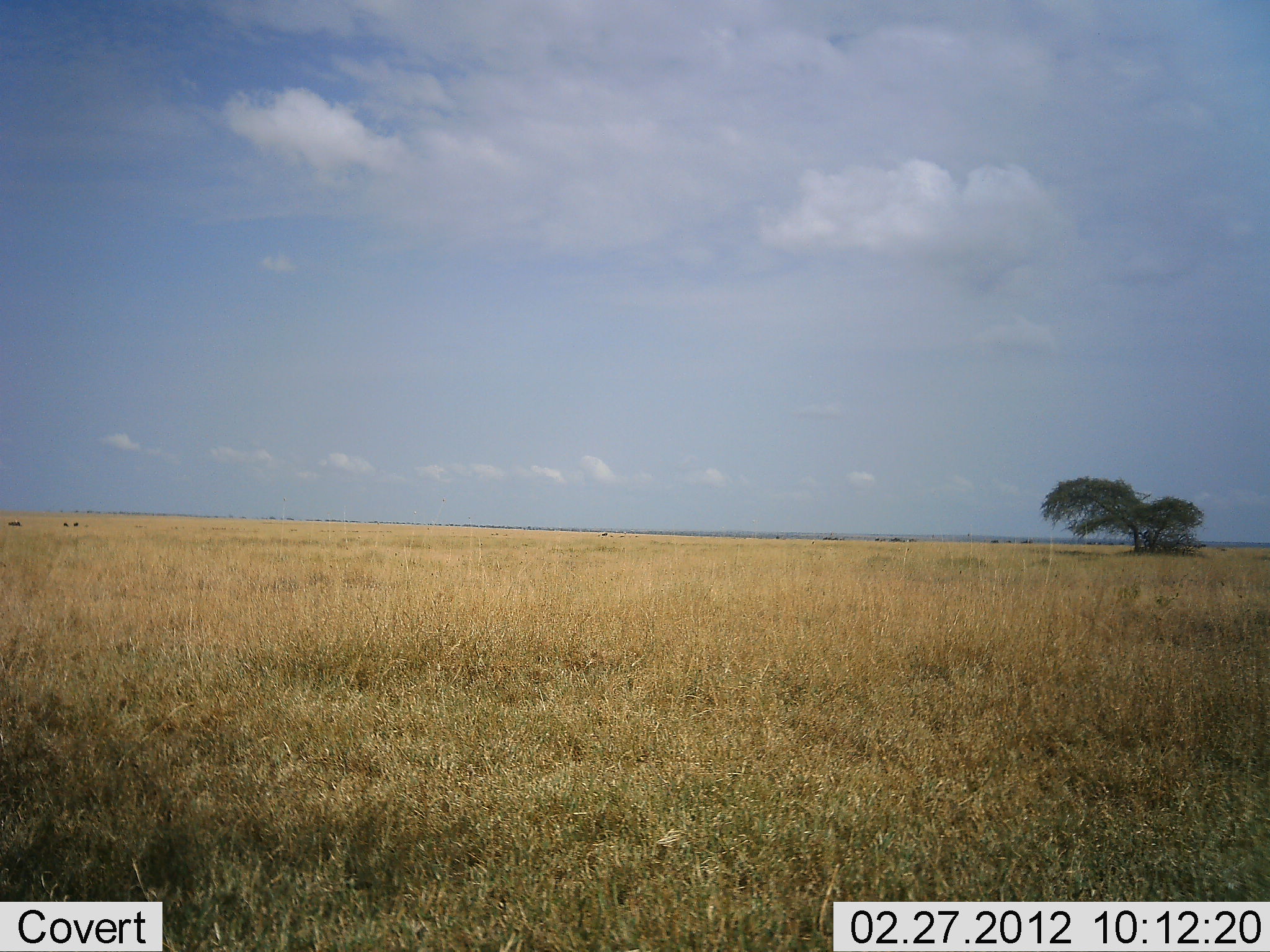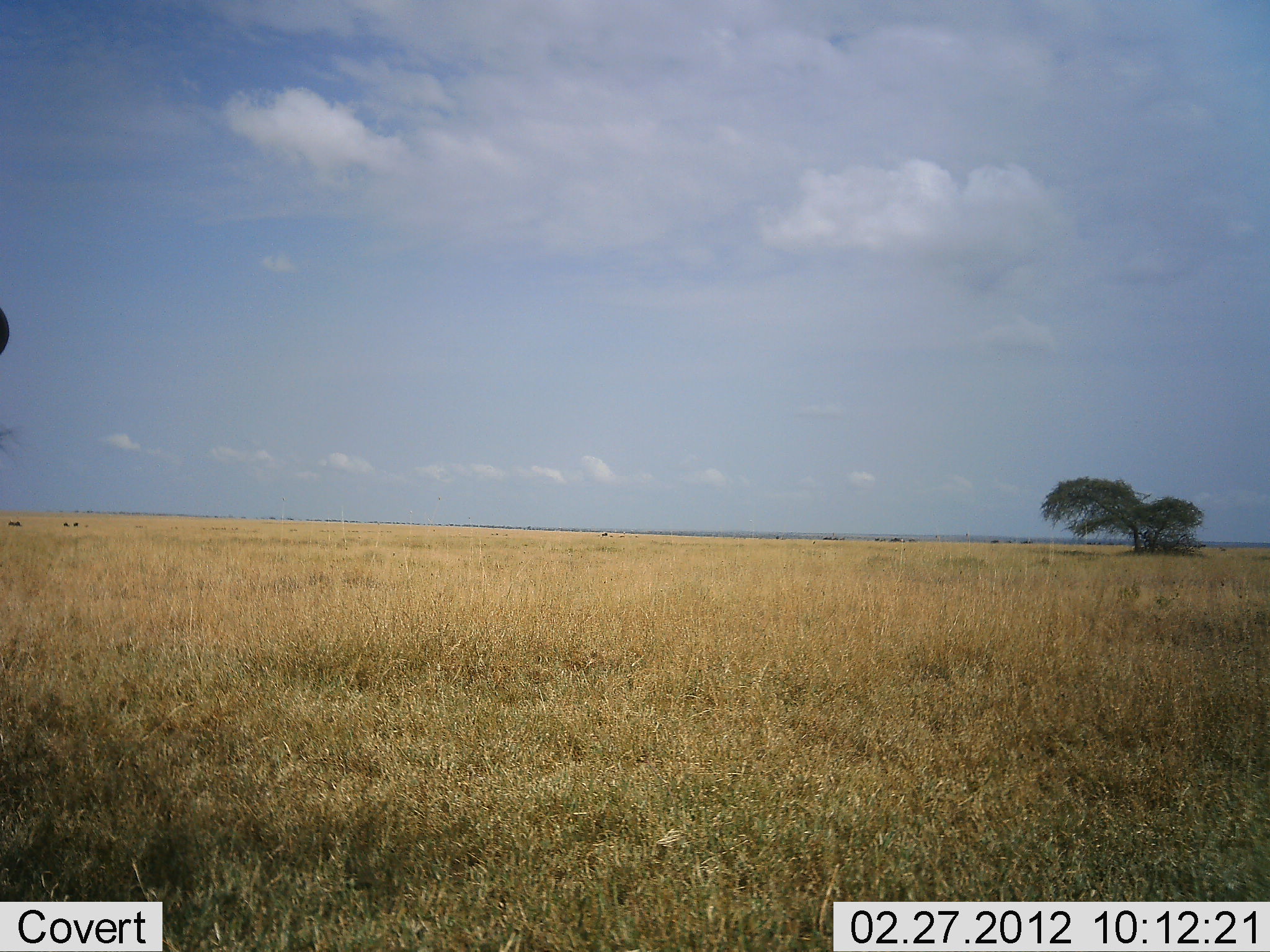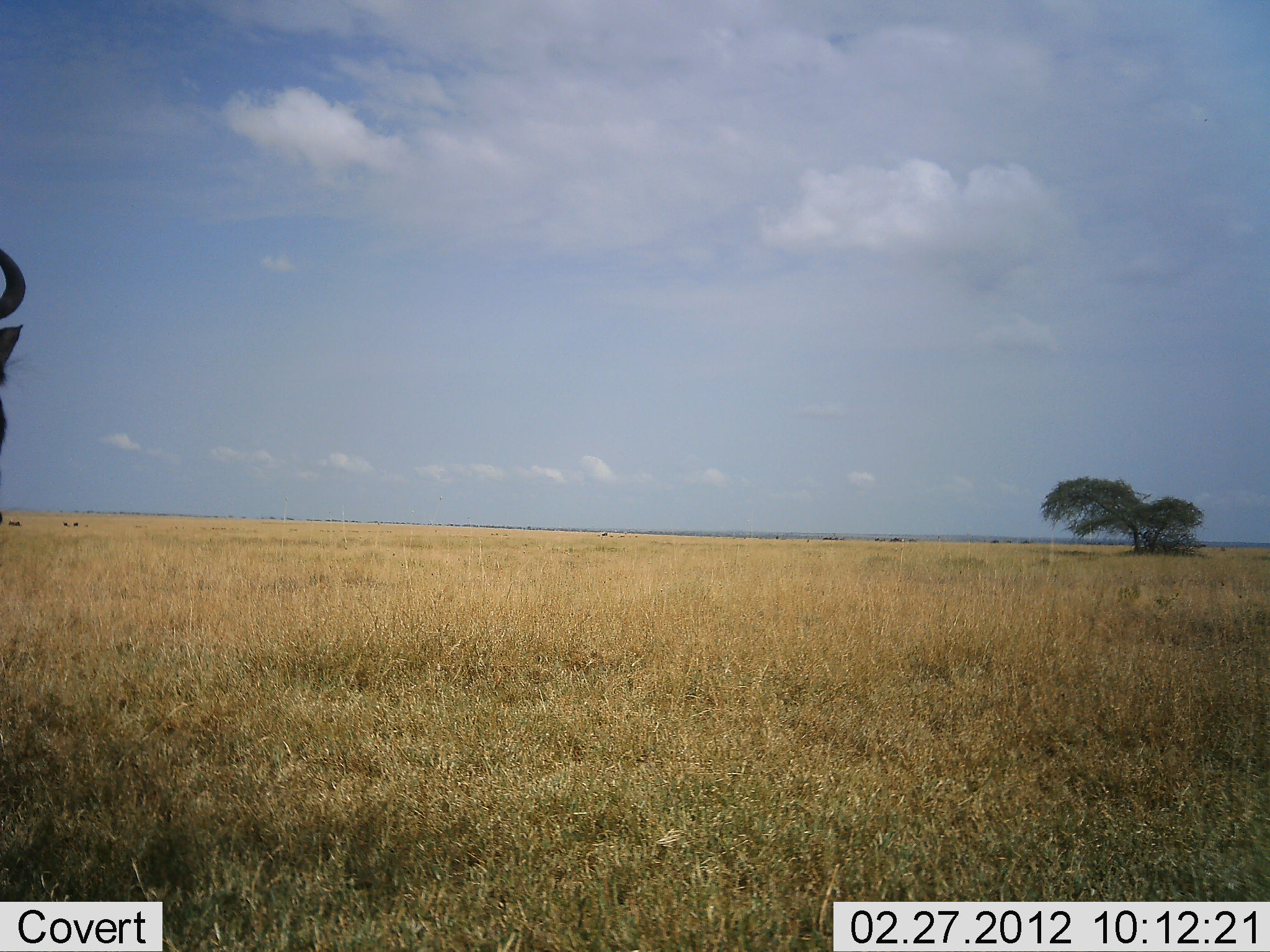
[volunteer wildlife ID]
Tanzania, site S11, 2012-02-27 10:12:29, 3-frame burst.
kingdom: Animalia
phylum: Chordata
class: Mammalia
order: Artiodactyla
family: Bovidae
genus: Connochaetes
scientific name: Connochaetes taurinus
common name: blue wildebeest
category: wildebeest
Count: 1.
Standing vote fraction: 62%.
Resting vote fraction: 0%.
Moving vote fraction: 38%.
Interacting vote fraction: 0%.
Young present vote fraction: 0%.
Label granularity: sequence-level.